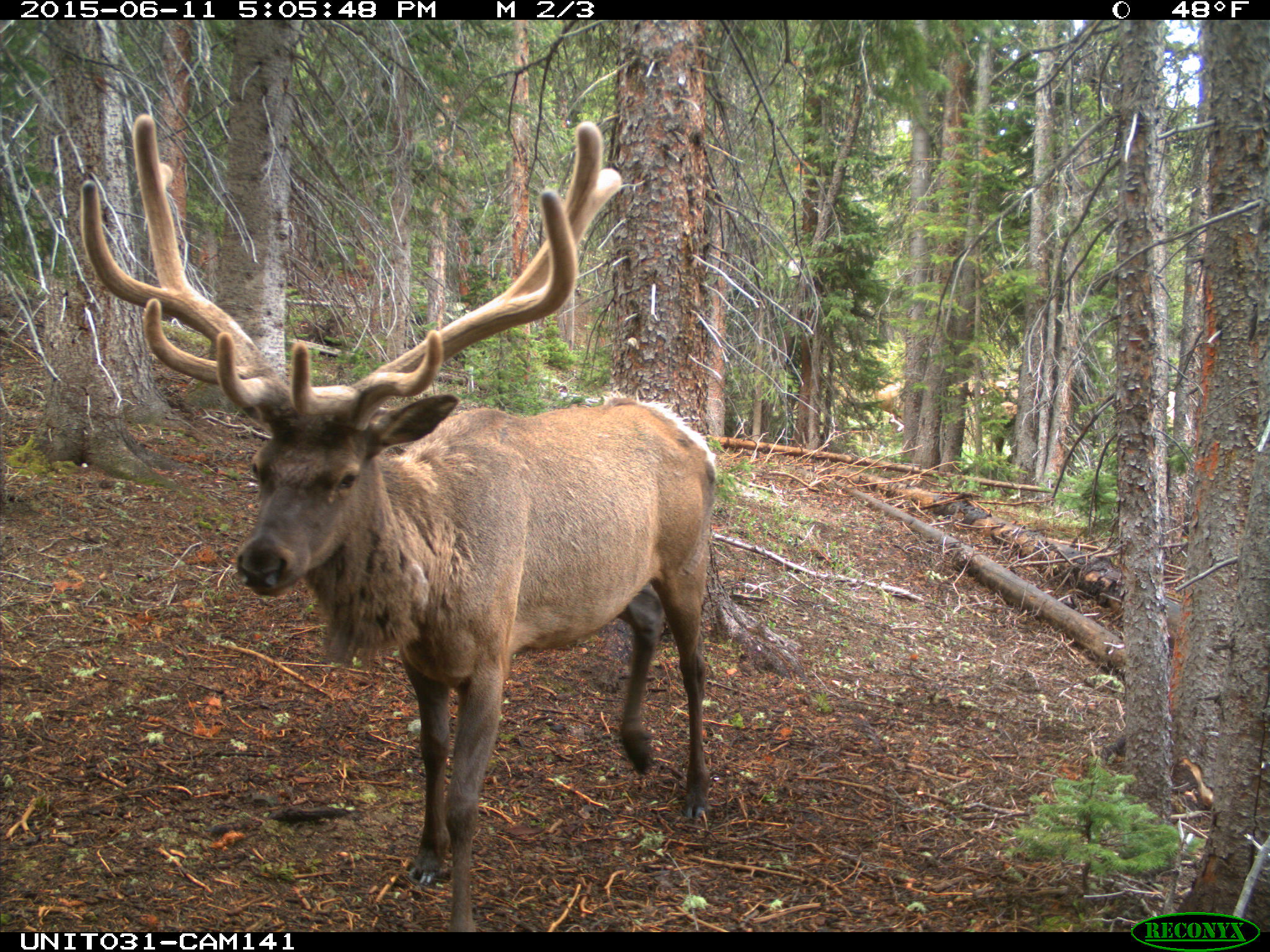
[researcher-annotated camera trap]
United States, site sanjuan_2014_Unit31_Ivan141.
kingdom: Animalia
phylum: Chordata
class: Mammalia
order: Artiodactyla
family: Cervidae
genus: Cervus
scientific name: Cervus elaphus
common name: red deer